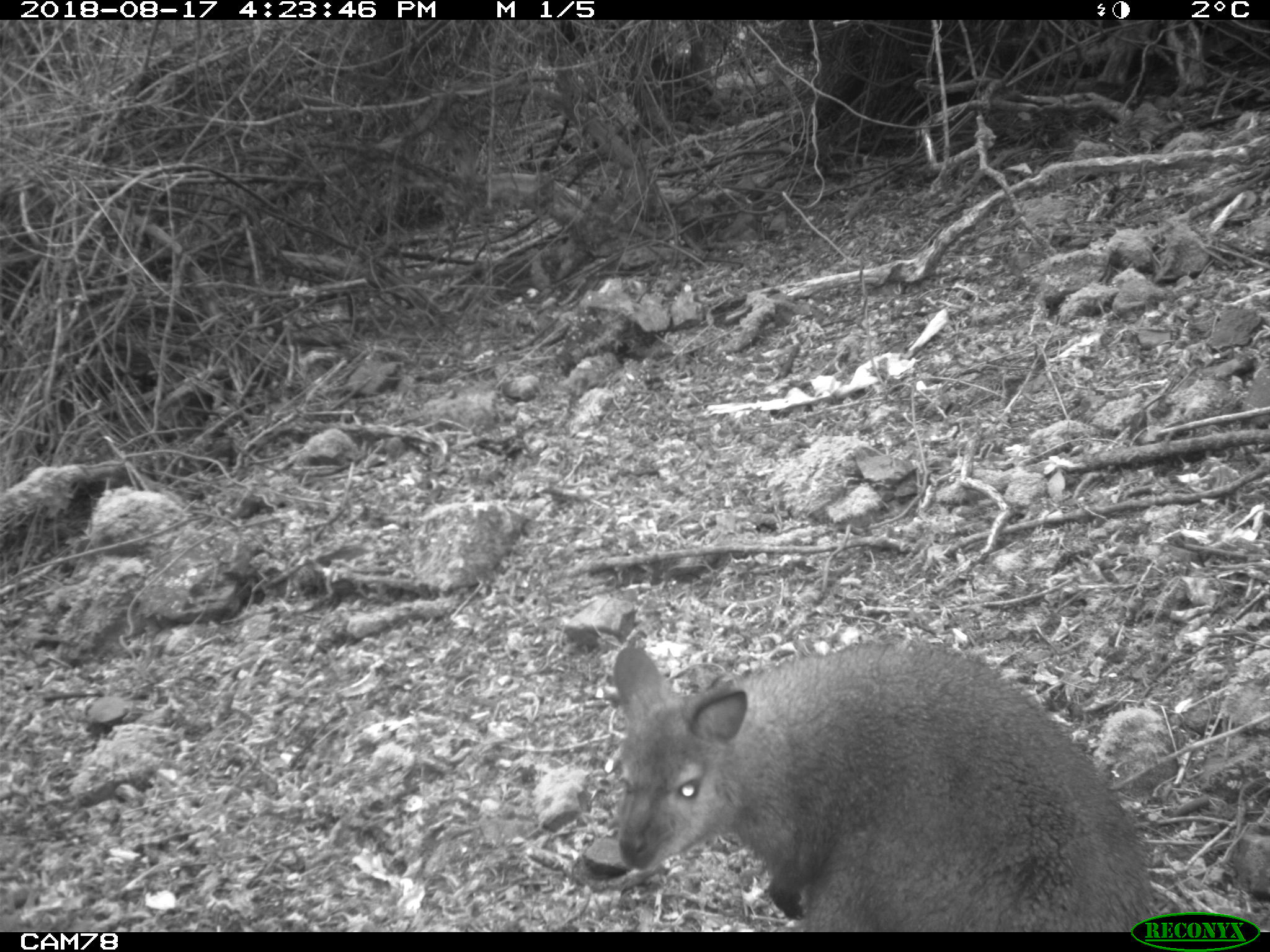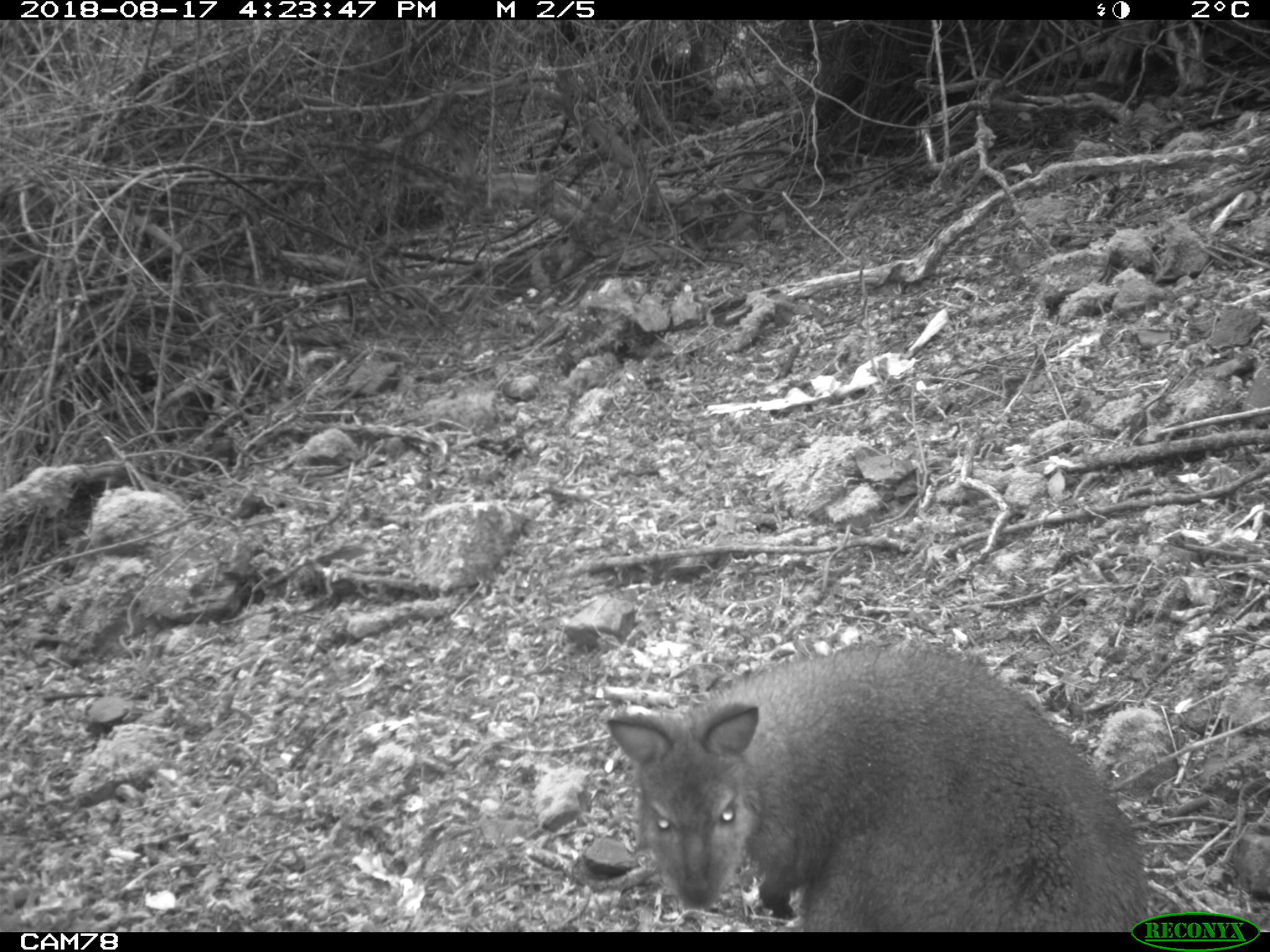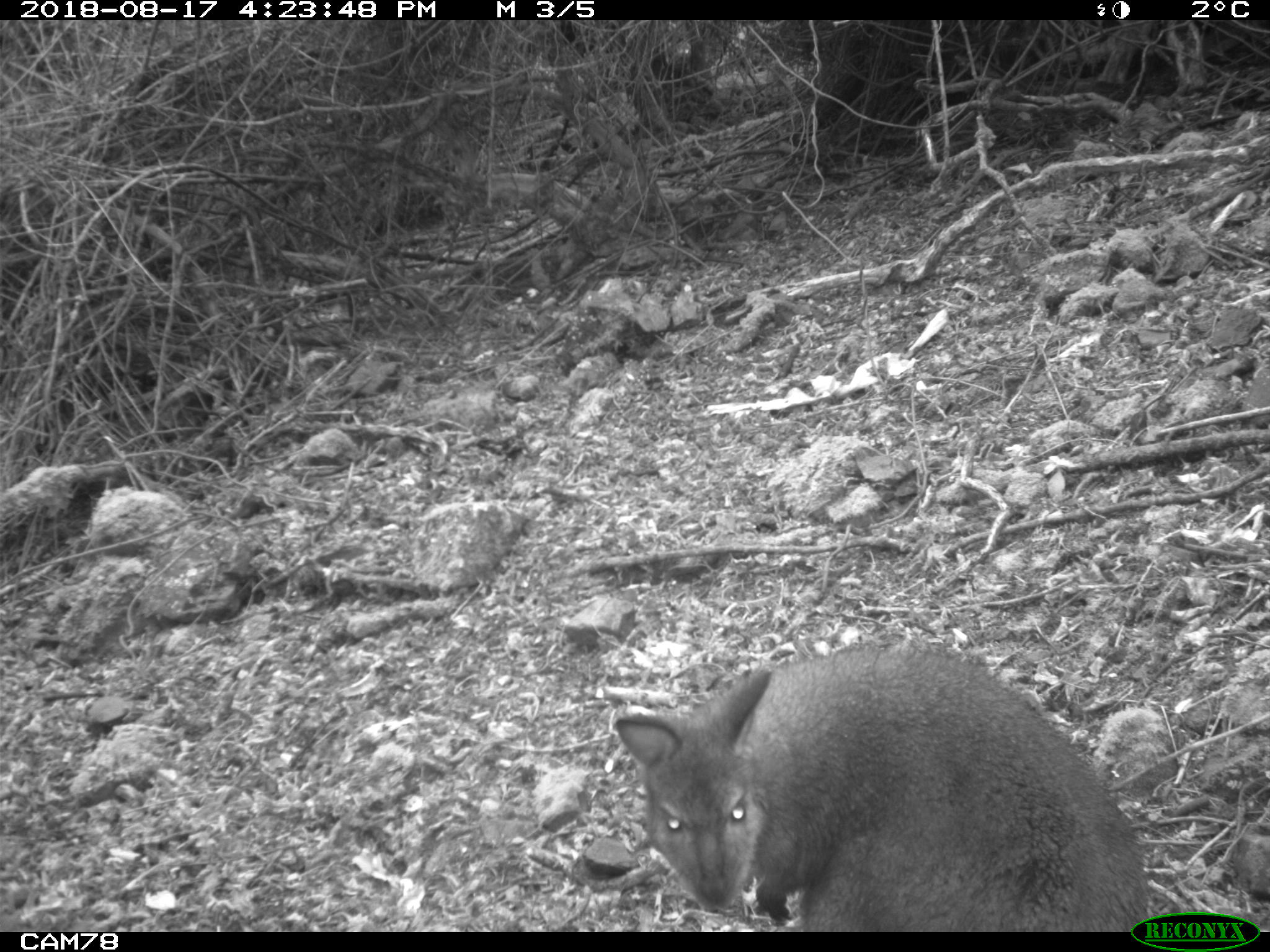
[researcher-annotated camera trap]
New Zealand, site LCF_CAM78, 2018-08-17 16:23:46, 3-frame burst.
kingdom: Animalia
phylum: Chordata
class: Mammalia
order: Diprotodontia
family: Macropodidae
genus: Notamacropus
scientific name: Notamacropus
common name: wallaby